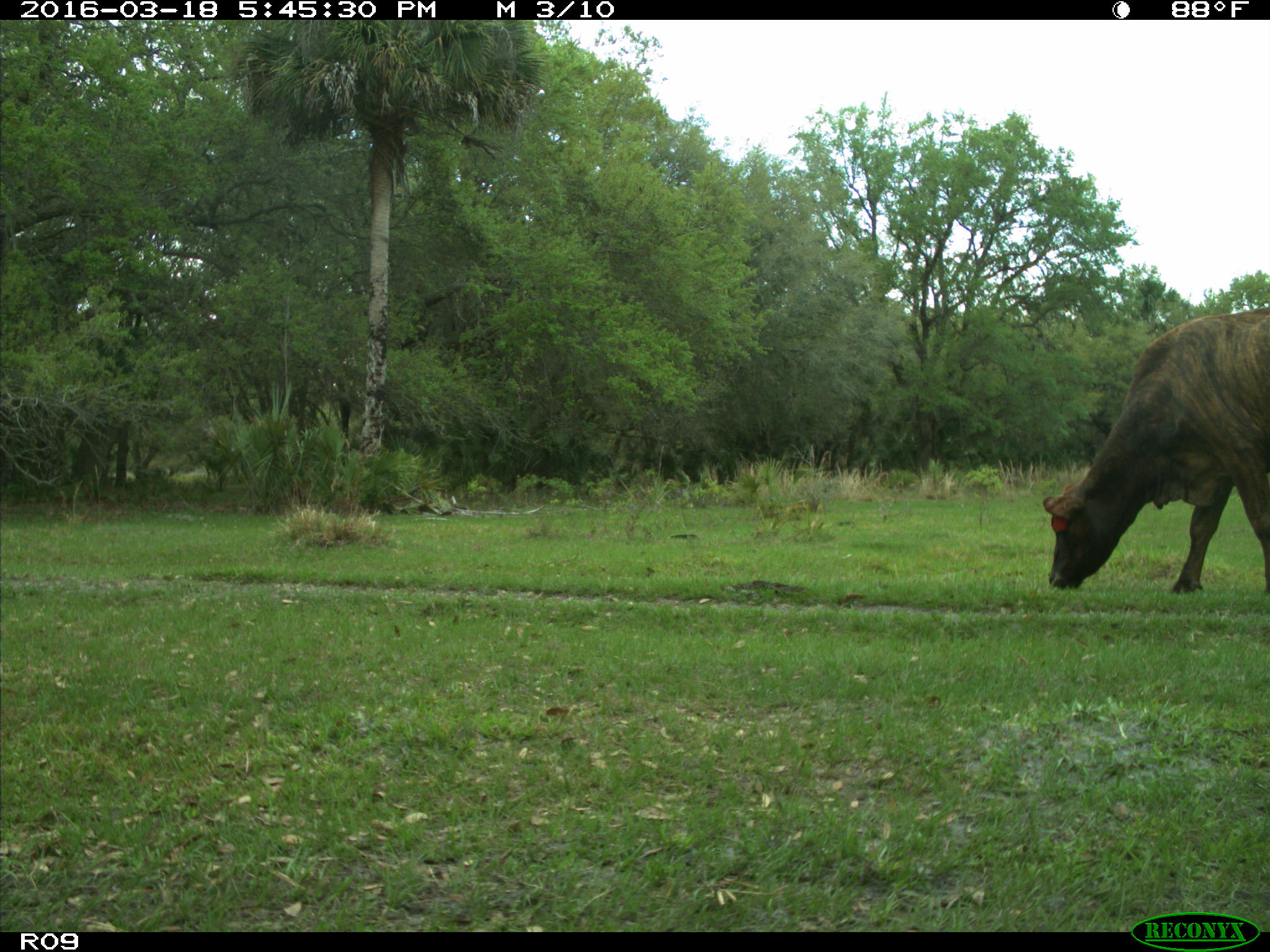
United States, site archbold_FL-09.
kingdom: Animalia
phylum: Chordata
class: Mammalia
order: Artiodactyla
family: Bovidae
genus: Bos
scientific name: Bos taurus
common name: domestic cow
Bos taurus (domestic cow).